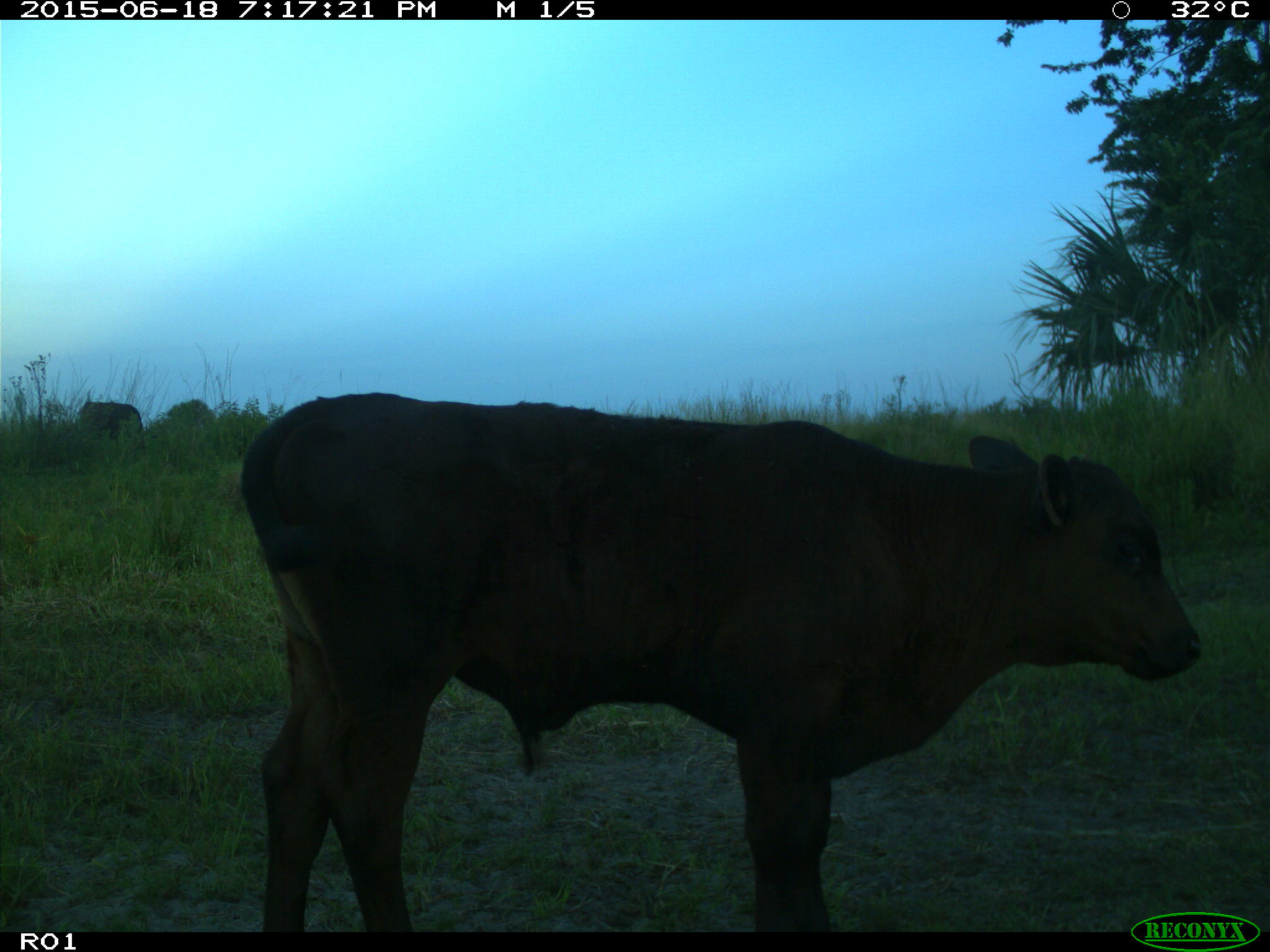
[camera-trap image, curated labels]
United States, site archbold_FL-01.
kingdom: Animalia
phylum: Chordata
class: Mammalia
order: Artiodactyla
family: Bovidae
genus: Bos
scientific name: Bos taurus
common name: domestic cow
Bos taurus (domestic cow).